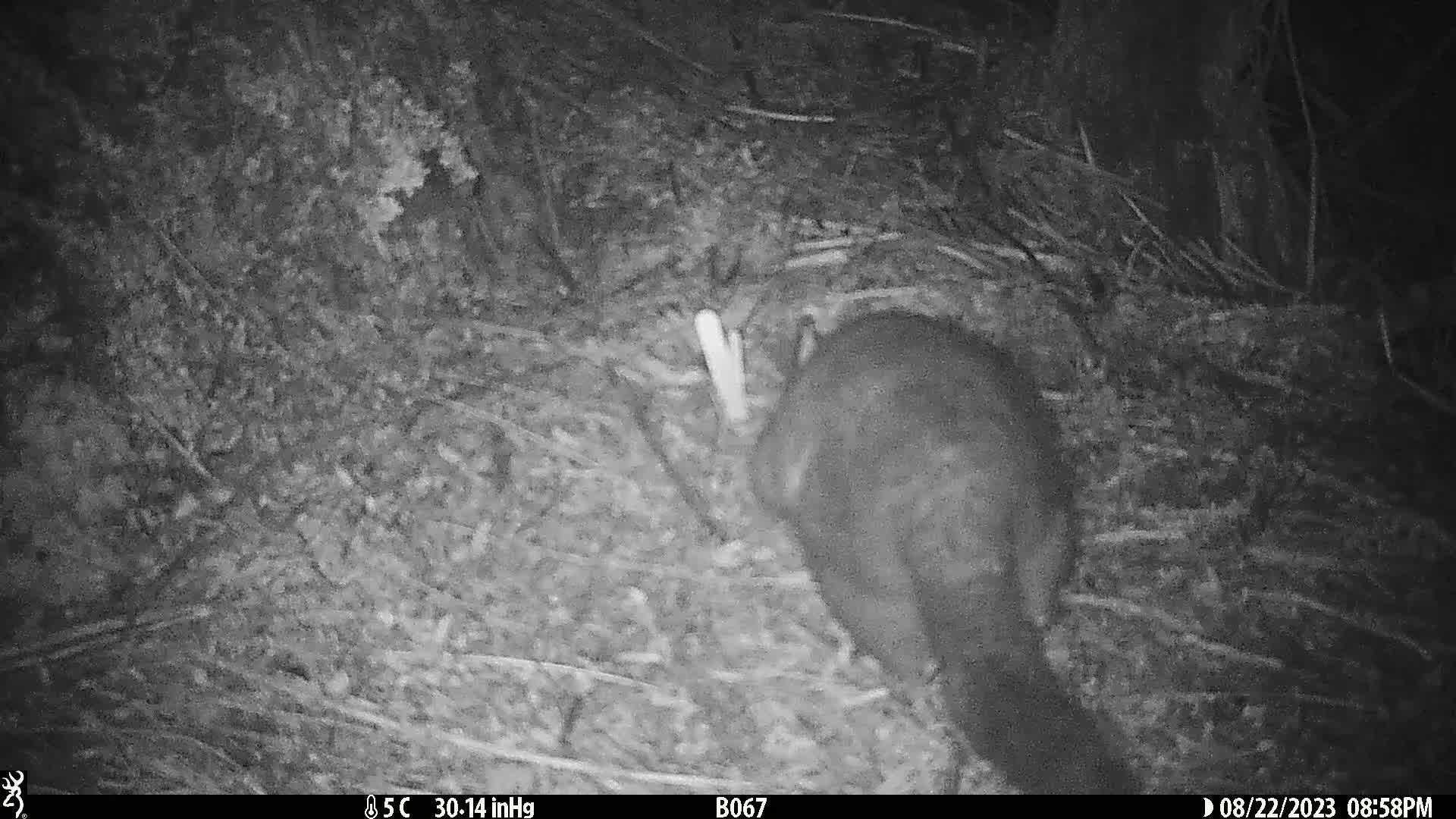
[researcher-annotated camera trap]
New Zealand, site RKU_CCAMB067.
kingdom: Animalia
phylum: Chordata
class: Mammalia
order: Diprotodontia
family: Phalangeridae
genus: Trichosurus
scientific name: Trichosurus vulpecula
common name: common brushtail possum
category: possum